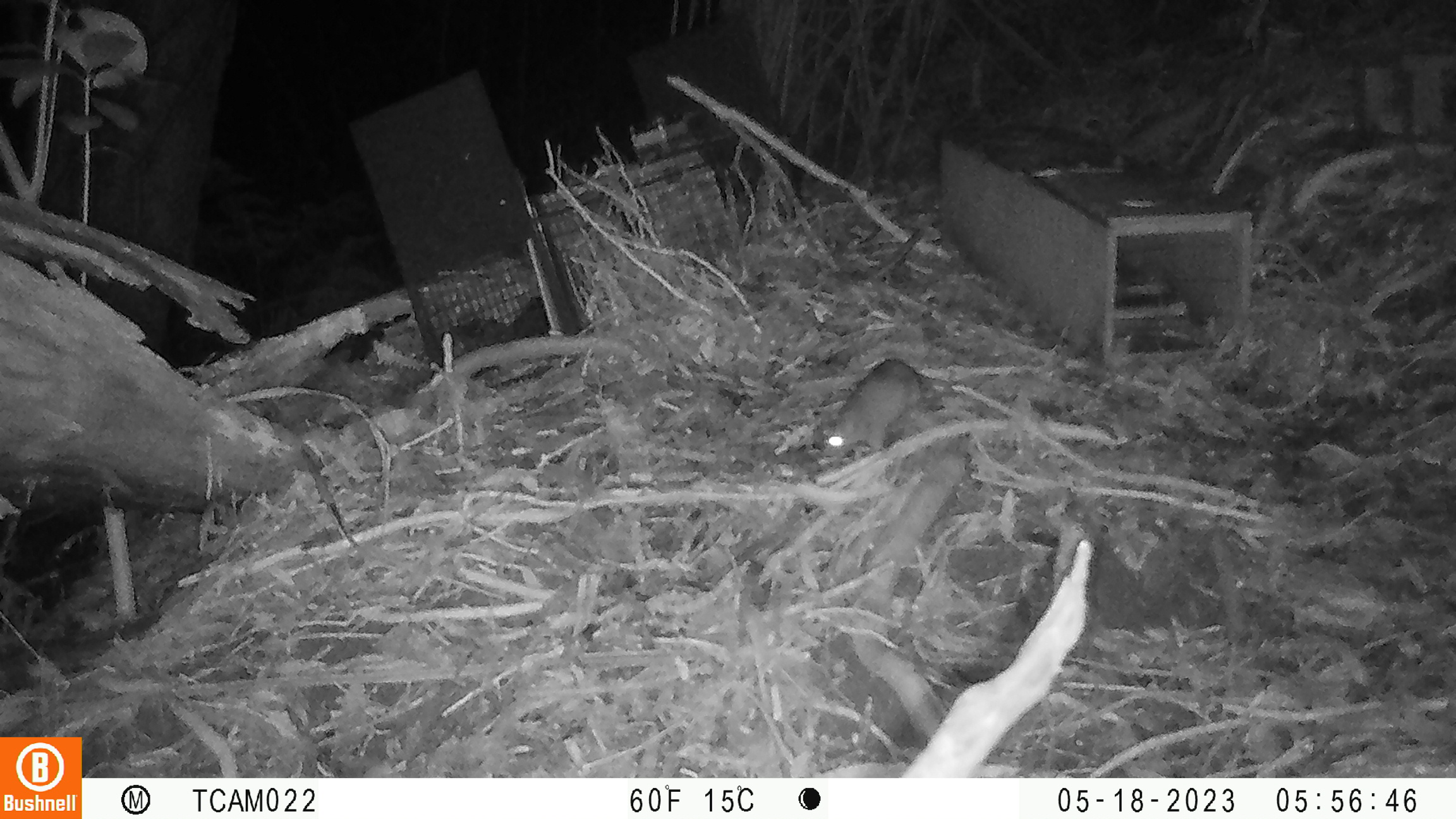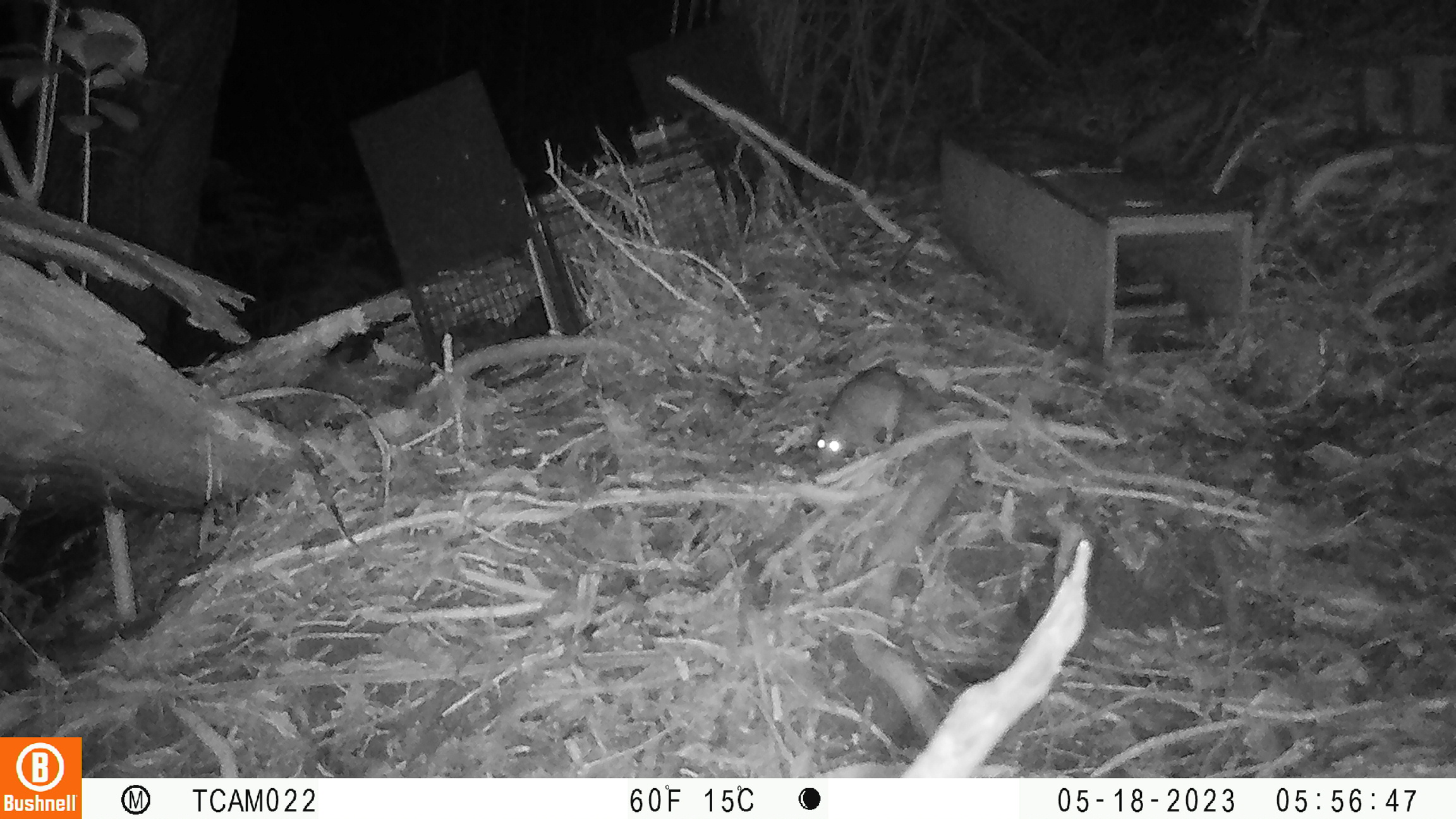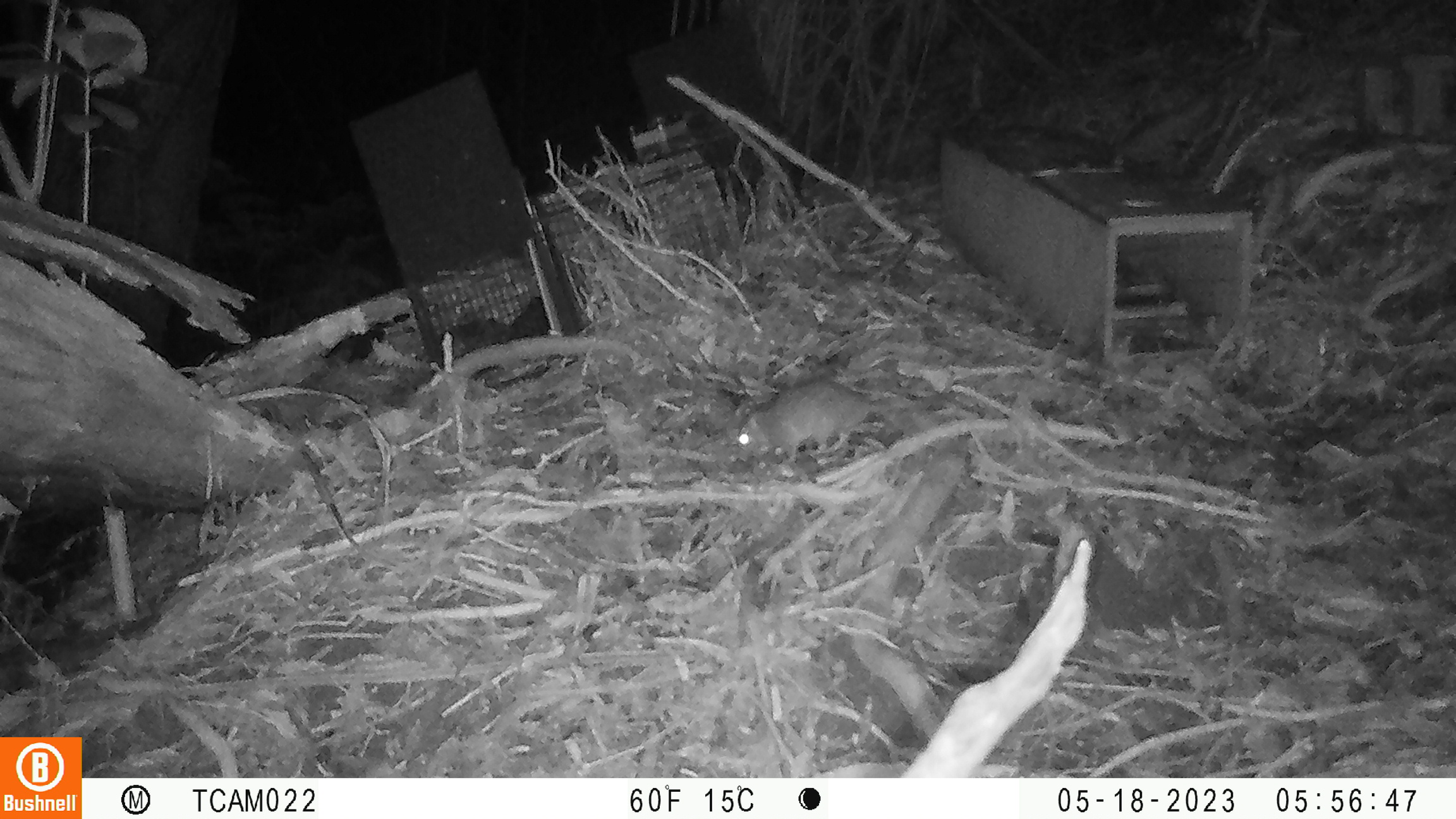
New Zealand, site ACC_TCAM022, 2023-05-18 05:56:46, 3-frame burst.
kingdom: Animalia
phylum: Chordata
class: Mammalia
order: Rodentia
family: Muridae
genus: Rattus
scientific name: Rattus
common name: rat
Rat (Rattus).